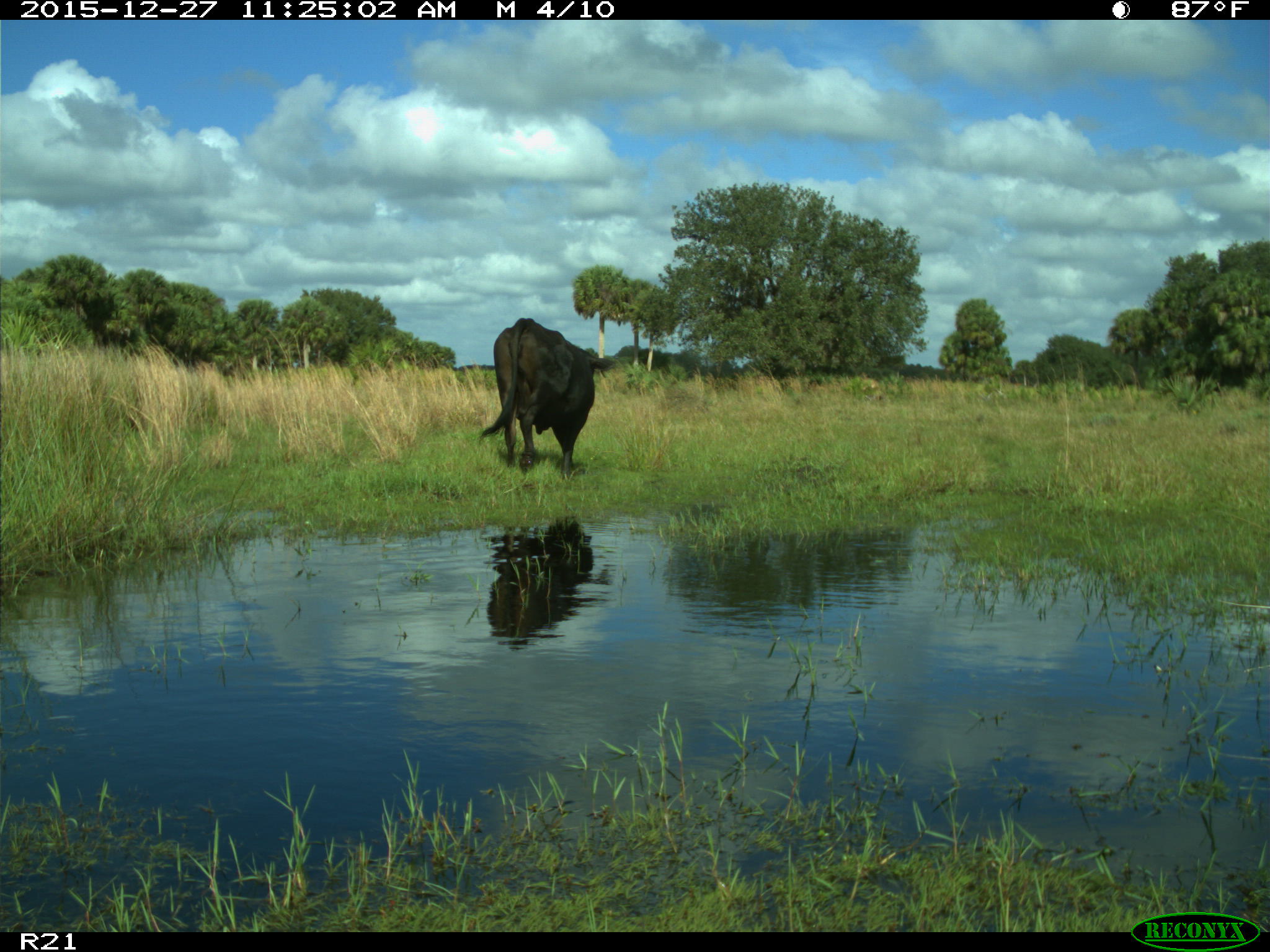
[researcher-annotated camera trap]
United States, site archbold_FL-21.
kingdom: Animalia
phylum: Chordata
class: Mammalia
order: Artiodactyla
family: Bovidae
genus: Bos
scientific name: Bos taurus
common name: domestic cow